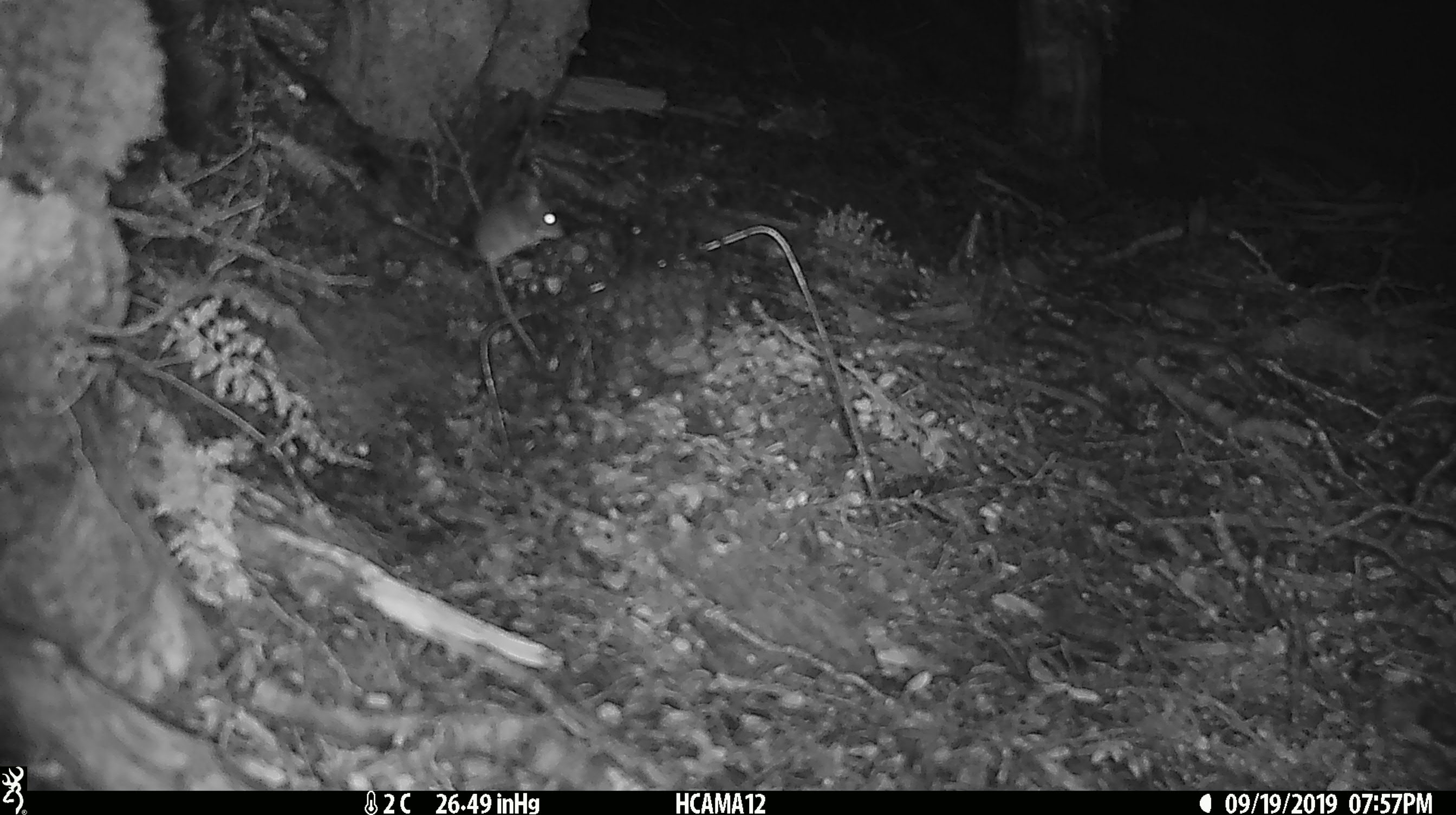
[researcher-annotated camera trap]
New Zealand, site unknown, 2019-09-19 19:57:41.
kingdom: Animalia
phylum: Chordata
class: Mammalia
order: Rodentia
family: Muridae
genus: Mus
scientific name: Mus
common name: mouse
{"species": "mouse (Mus)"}